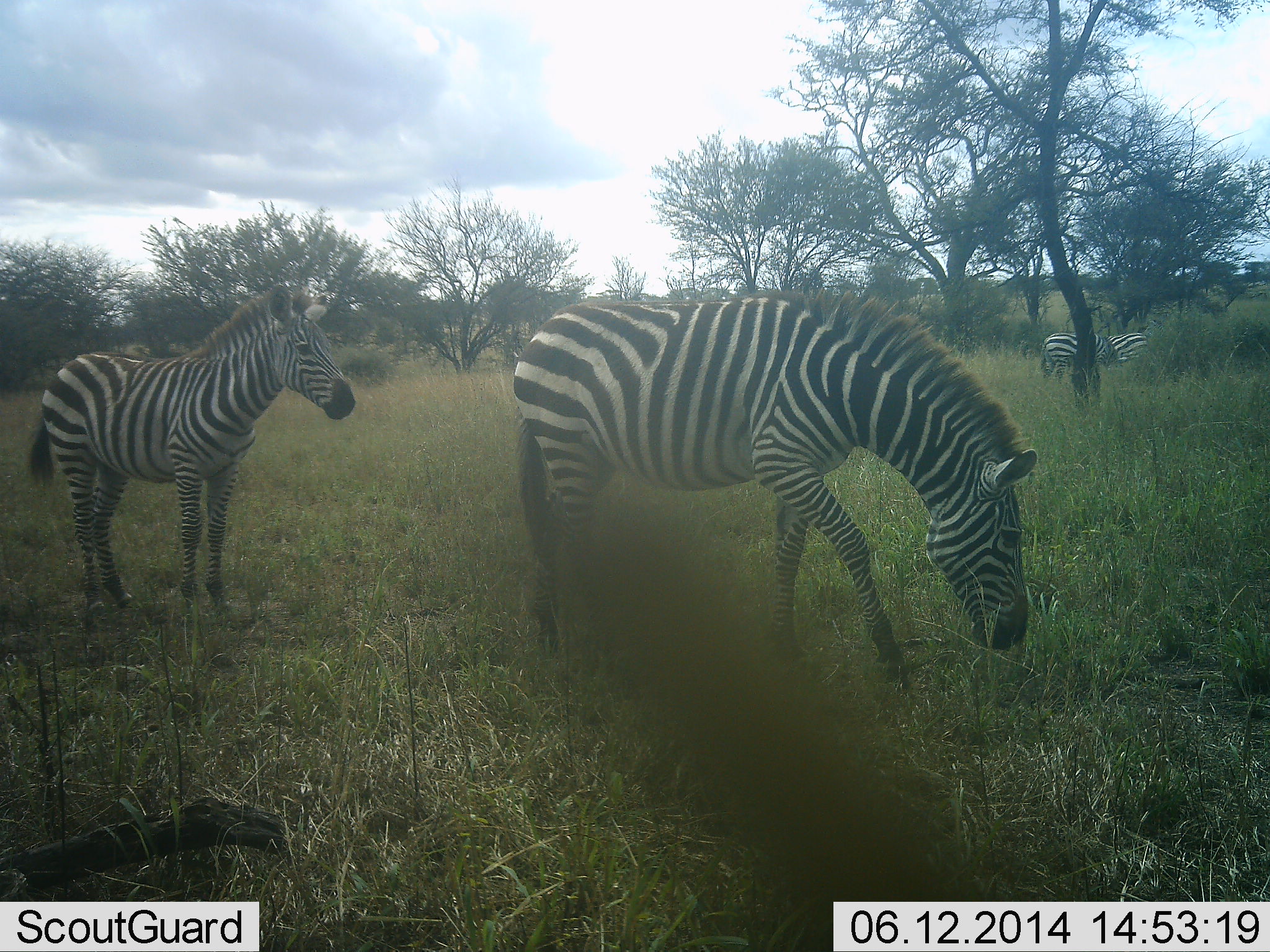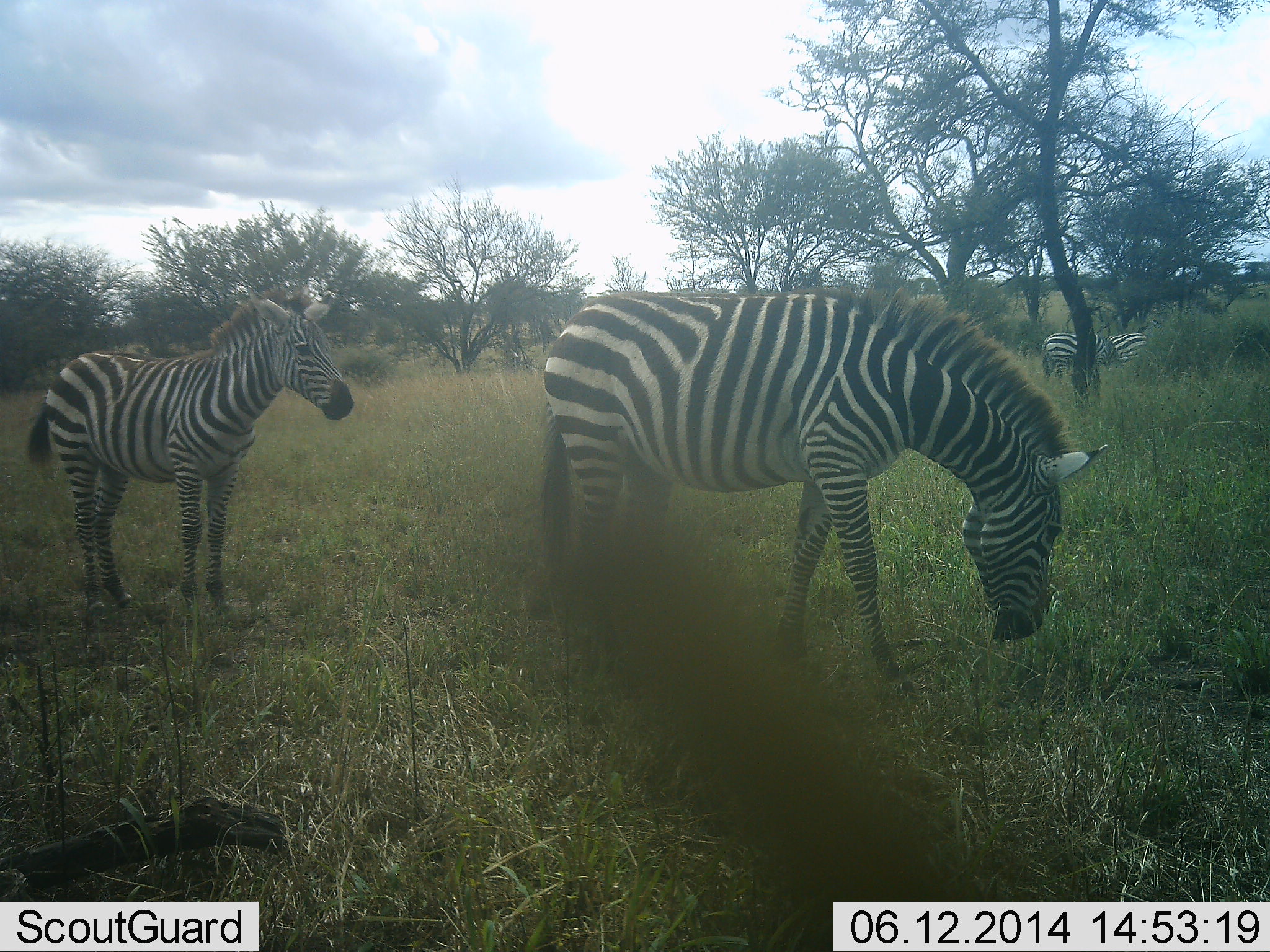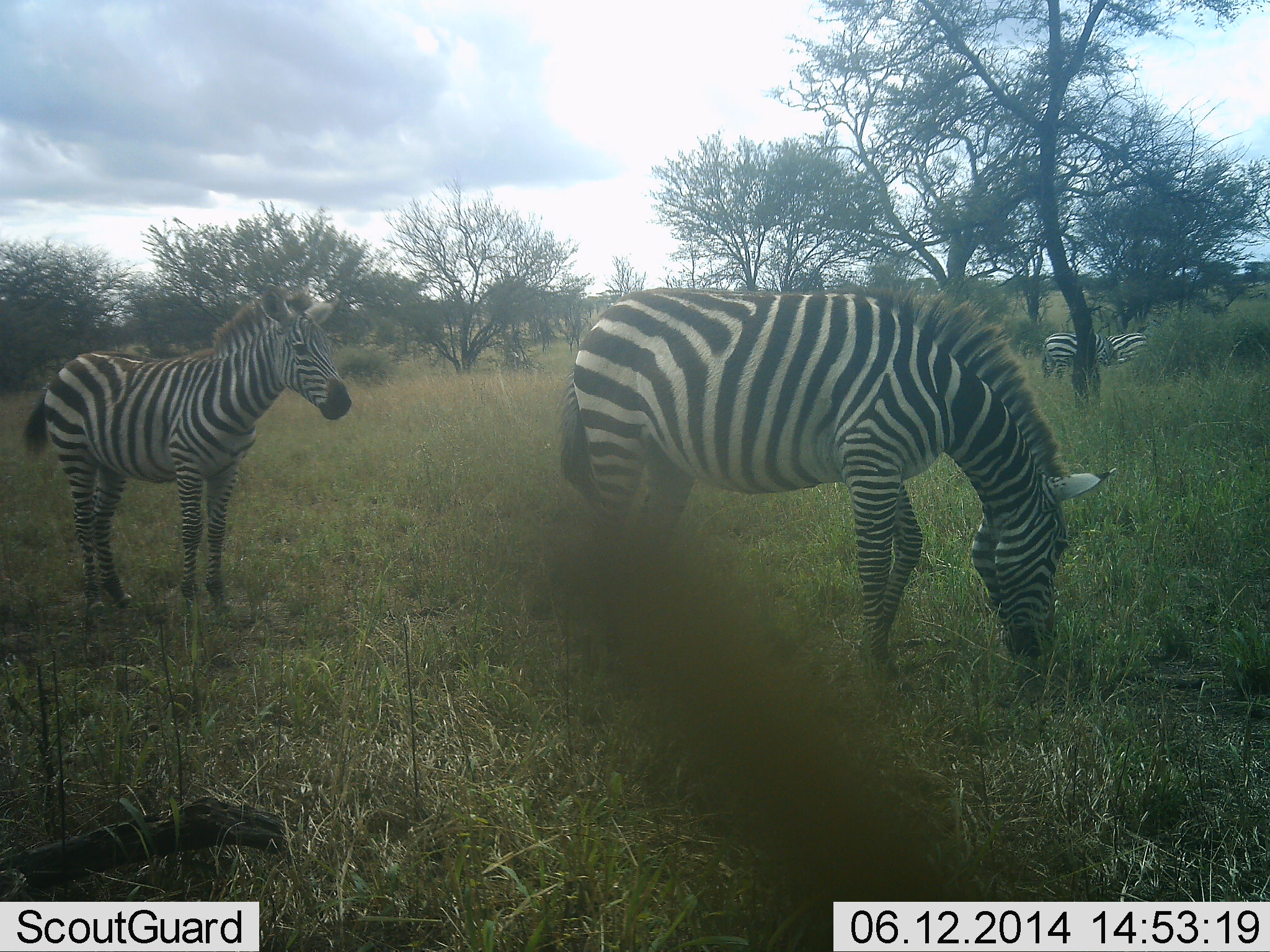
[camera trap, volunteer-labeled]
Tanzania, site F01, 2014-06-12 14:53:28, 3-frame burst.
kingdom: Animalia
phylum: Chordata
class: Mammalia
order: Perissodactyla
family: Equidae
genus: Equus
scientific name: Equus quagga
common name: plains zebra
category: zebra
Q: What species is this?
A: Zebra (plains zebra) (Equus quagga).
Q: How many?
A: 4.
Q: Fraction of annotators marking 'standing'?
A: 90%.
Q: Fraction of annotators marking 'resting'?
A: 0%.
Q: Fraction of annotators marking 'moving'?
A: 10%.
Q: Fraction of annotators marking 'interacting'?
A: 0%.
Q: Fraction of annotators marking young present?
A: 10%.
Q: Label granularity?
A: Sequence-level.